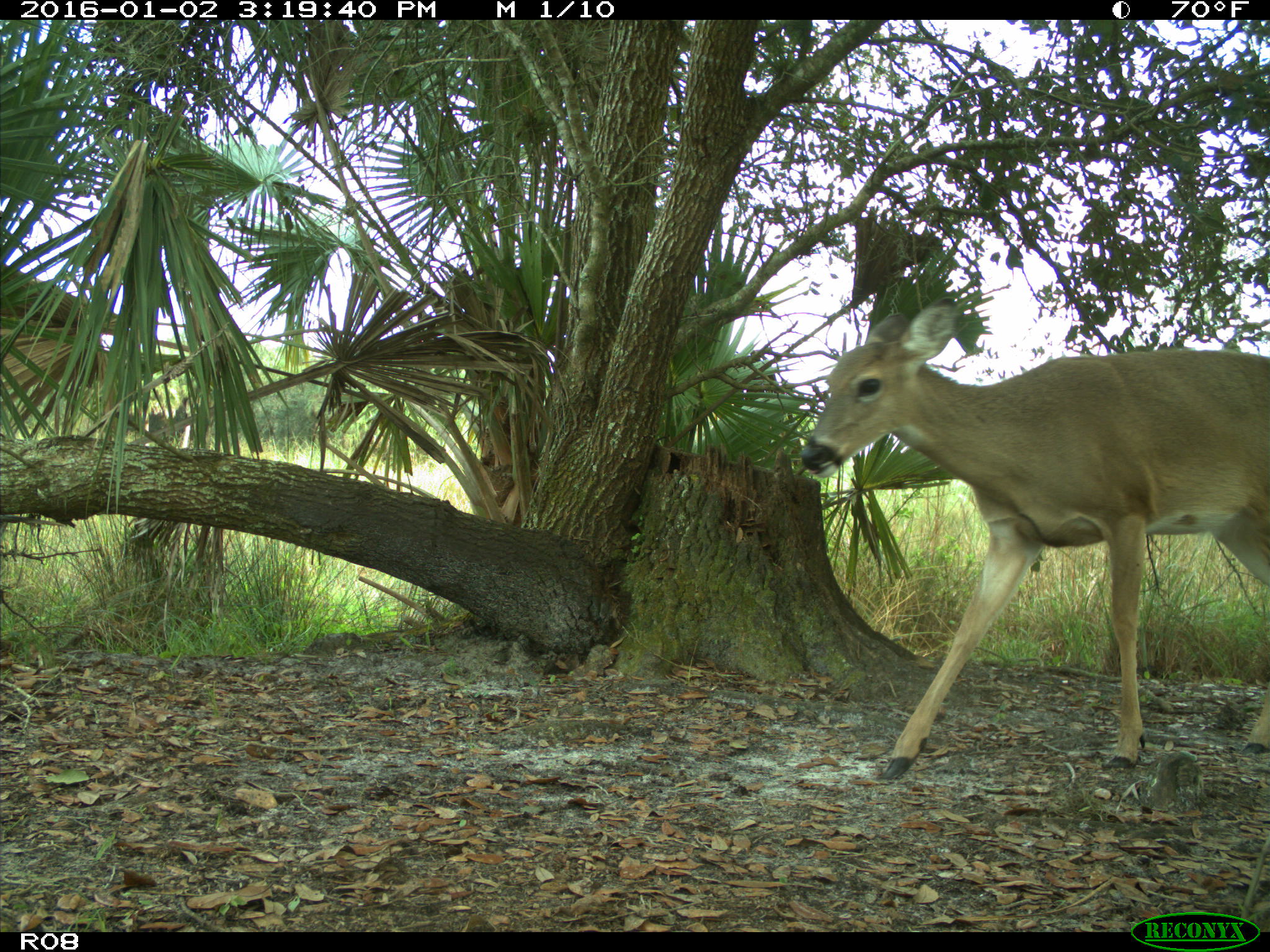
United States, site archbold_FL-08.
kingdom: Animalia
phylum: Chordata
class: Mammalia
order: Artiodactyla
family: Cervidae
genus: Odocoileus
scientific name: Odocoileus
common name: deer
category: unidentified deer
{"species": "unidentified deer (deer) (Odocoileus)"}